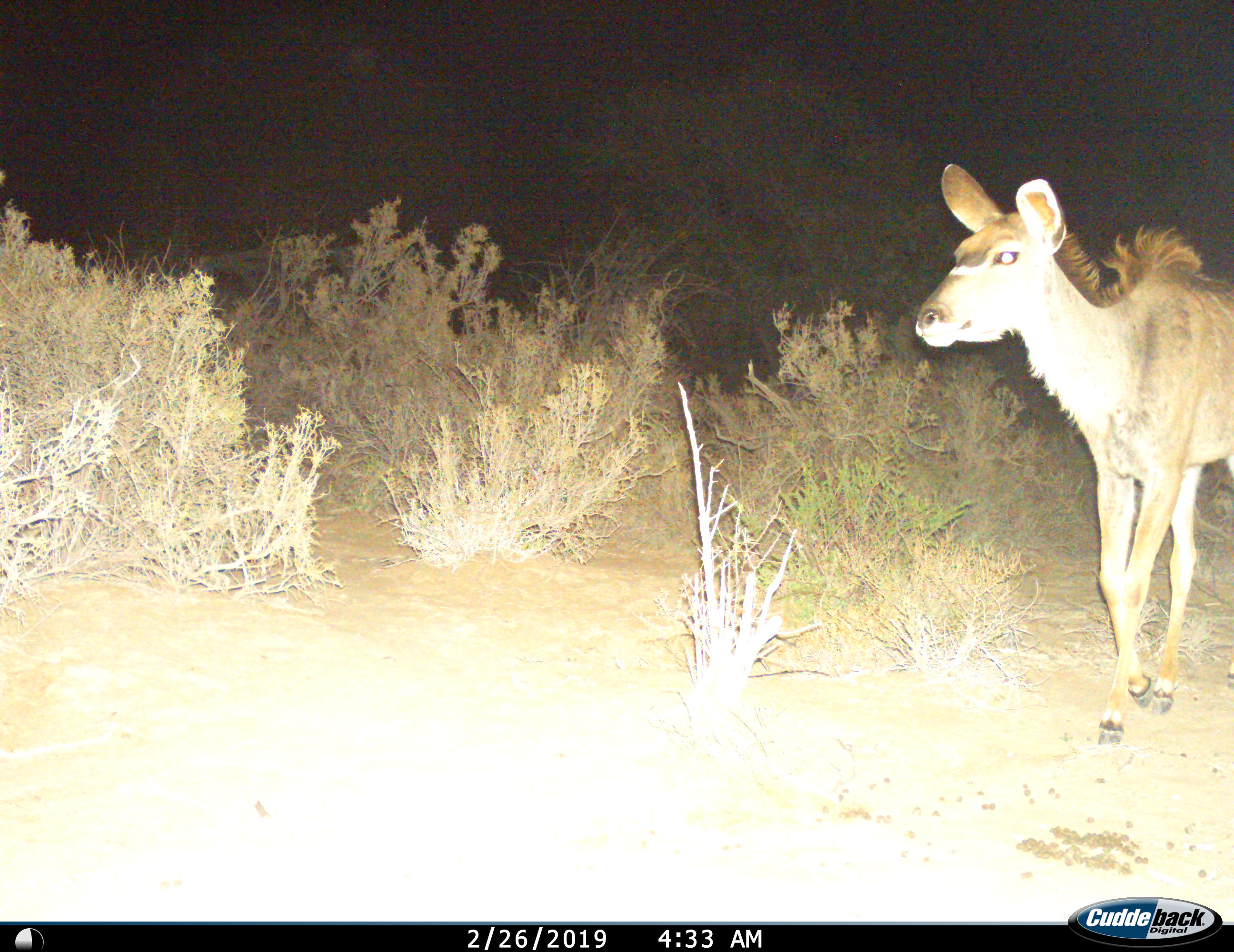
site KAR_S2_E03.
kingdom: Animalia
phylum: Chordata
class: Mammalia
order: Artiodactyla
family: Bovidae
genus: Tragelaphus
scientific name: Tragelaphus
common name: kudu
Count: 1.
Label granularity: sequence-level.